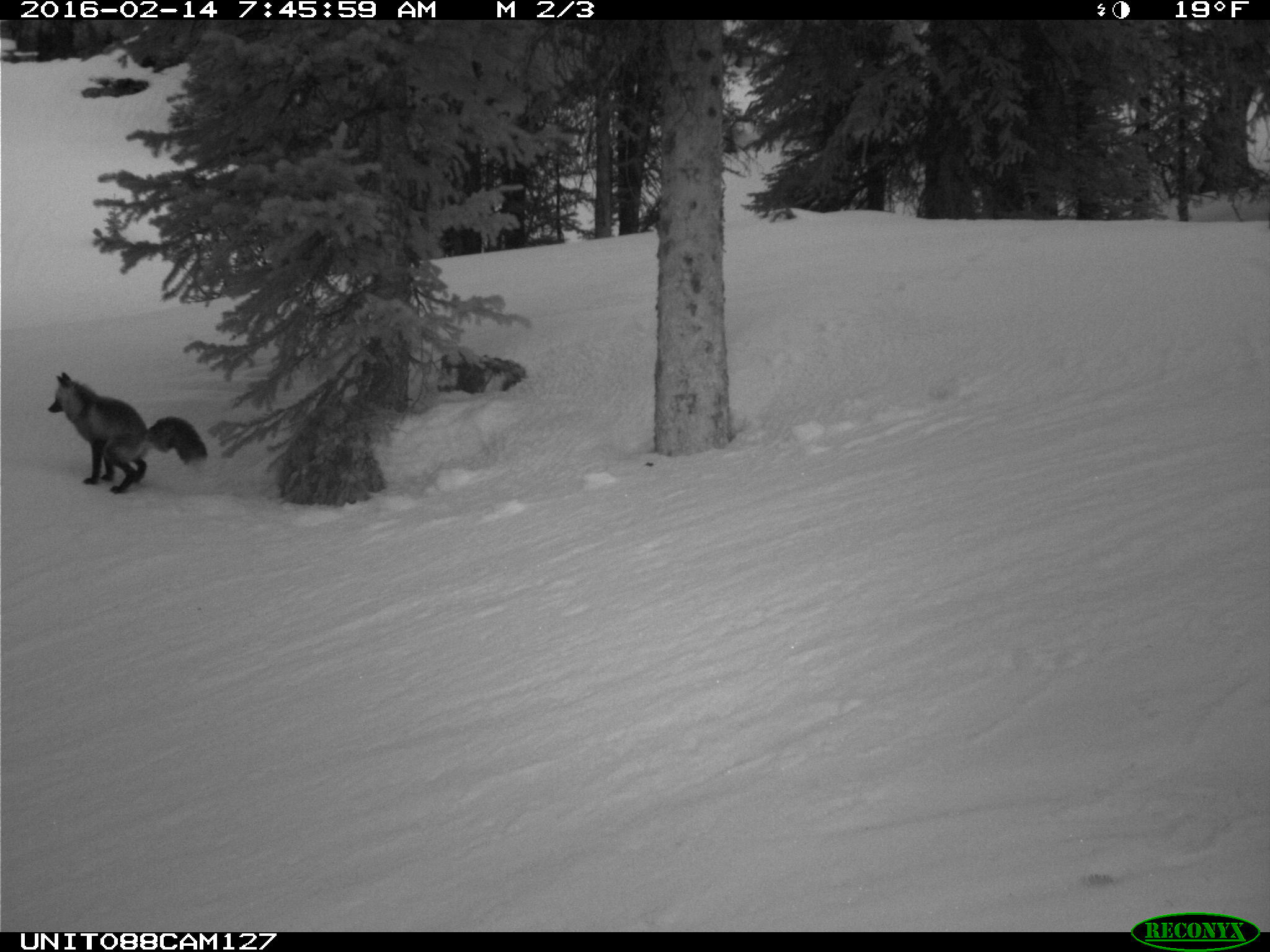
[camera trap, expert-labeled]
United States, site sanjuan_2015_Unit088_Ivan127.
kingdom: Animalia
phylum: Chordata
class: Mammalia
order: Carnivora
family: Canidae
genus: Vulpes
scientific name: Vulpes vulpes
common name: red fox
Vulpes vulpes (red fox).